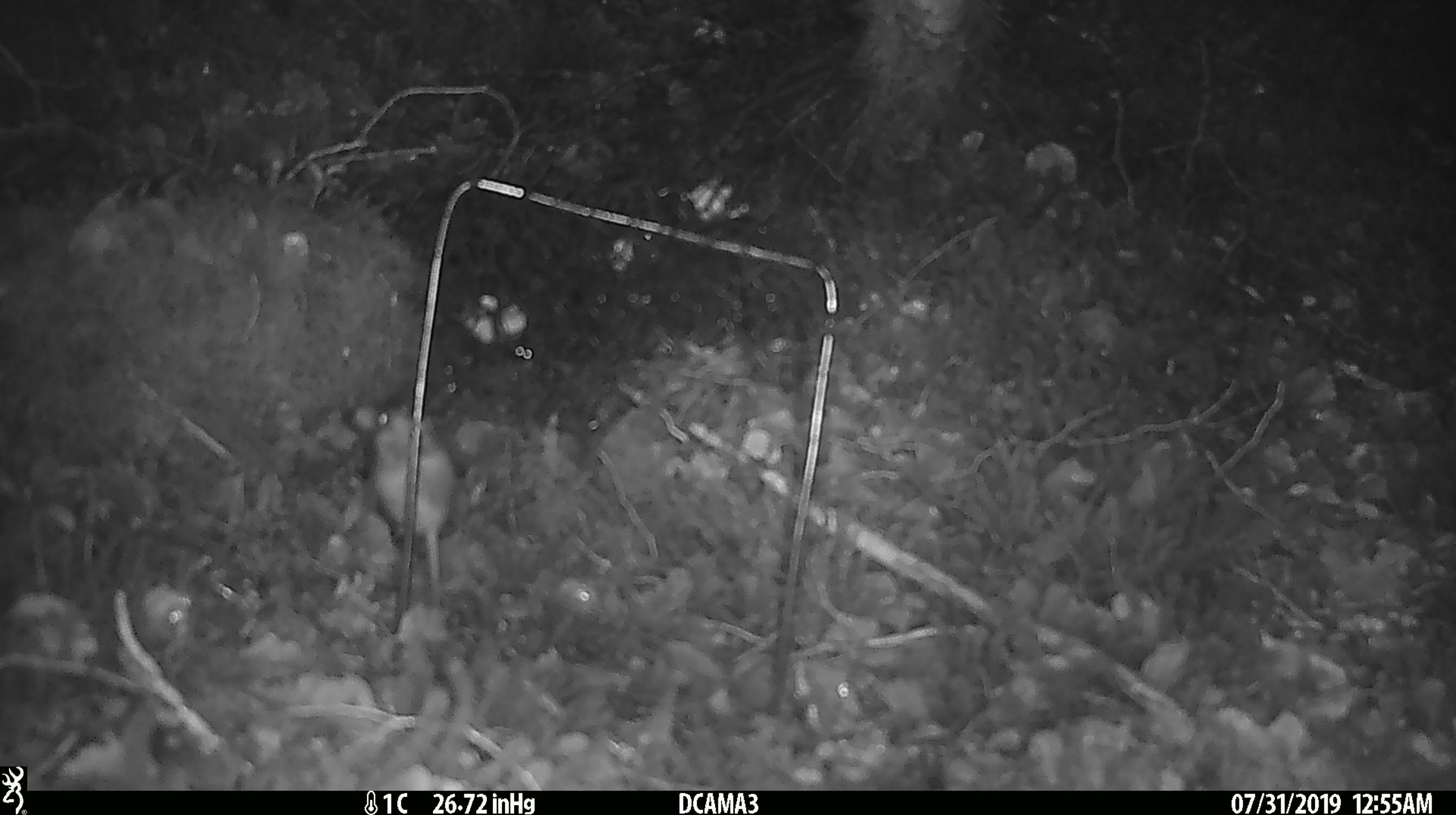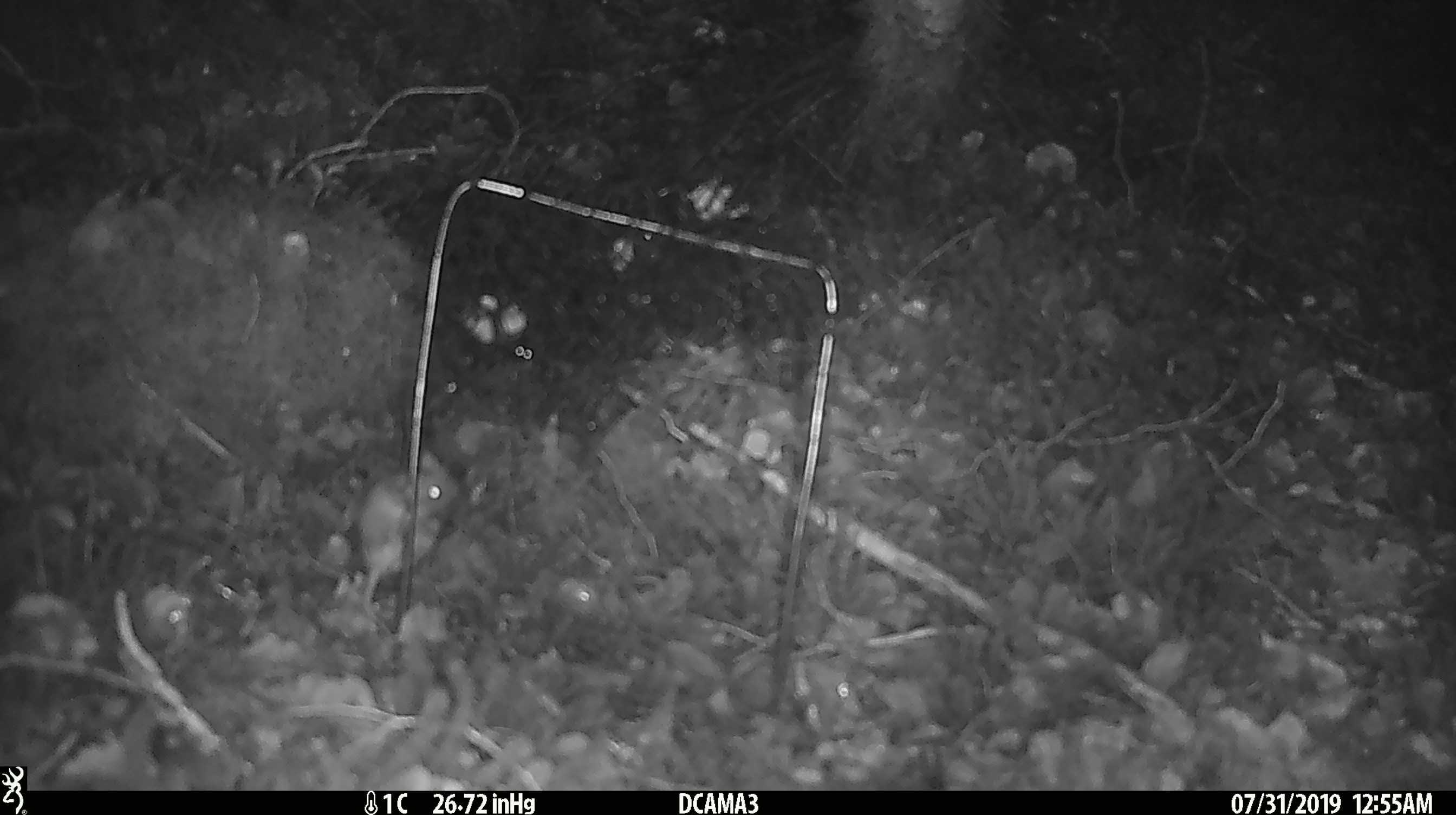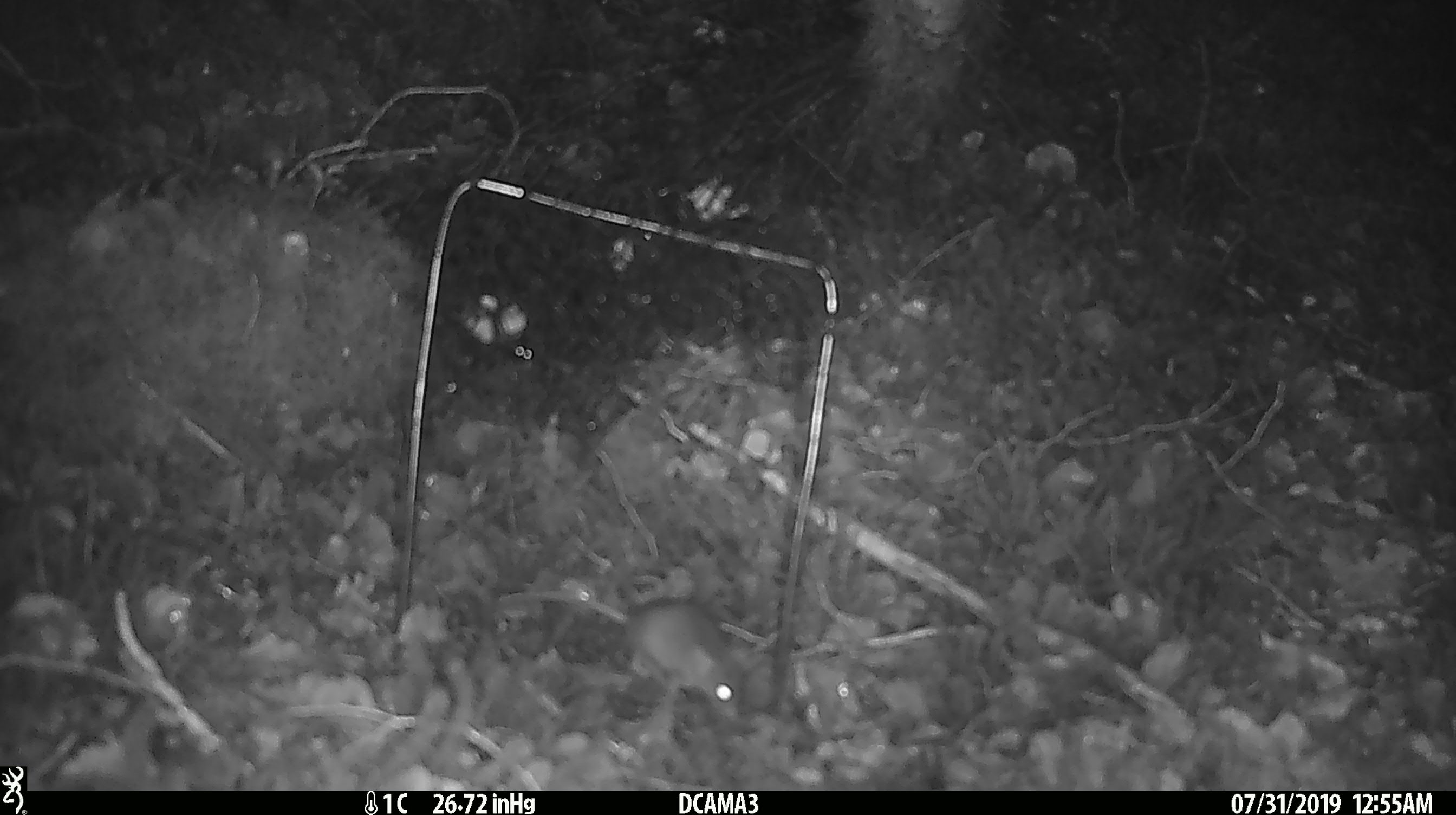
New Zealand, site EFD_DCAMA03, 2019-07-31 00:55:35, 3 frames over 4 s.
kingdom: Animalia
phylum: Chordata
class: Mammalia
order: Rodentia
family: Muridae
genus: Mus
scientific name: Mus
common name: mouse